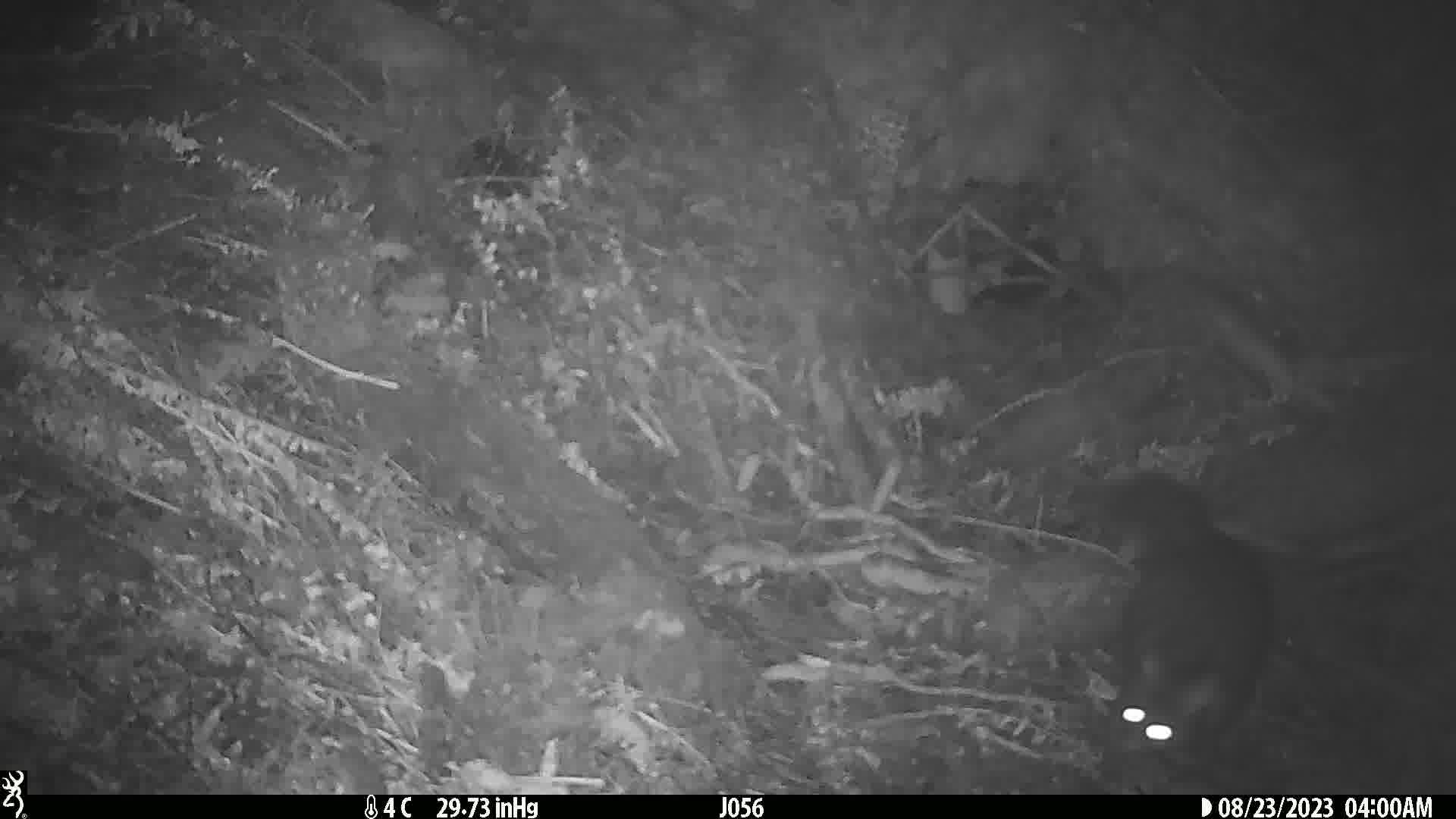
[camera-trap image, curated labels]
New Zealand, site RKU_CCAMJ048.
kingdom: Animalia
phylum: Chordata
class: Mammalia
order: Diprotodontia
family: Phalangeridae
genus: Trichosurus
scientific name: Trichosurus vulpecula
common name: common brushtail possum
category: possum